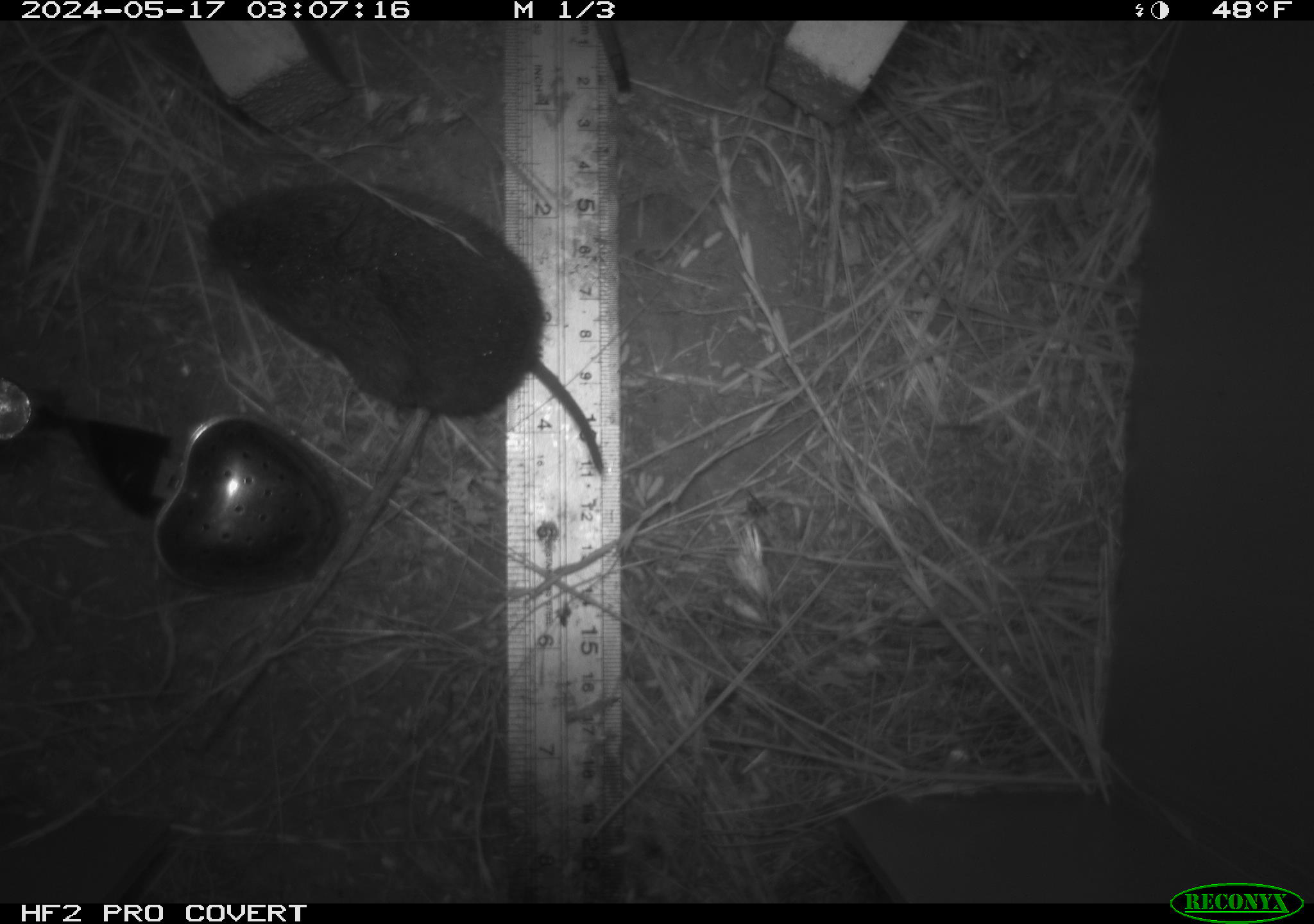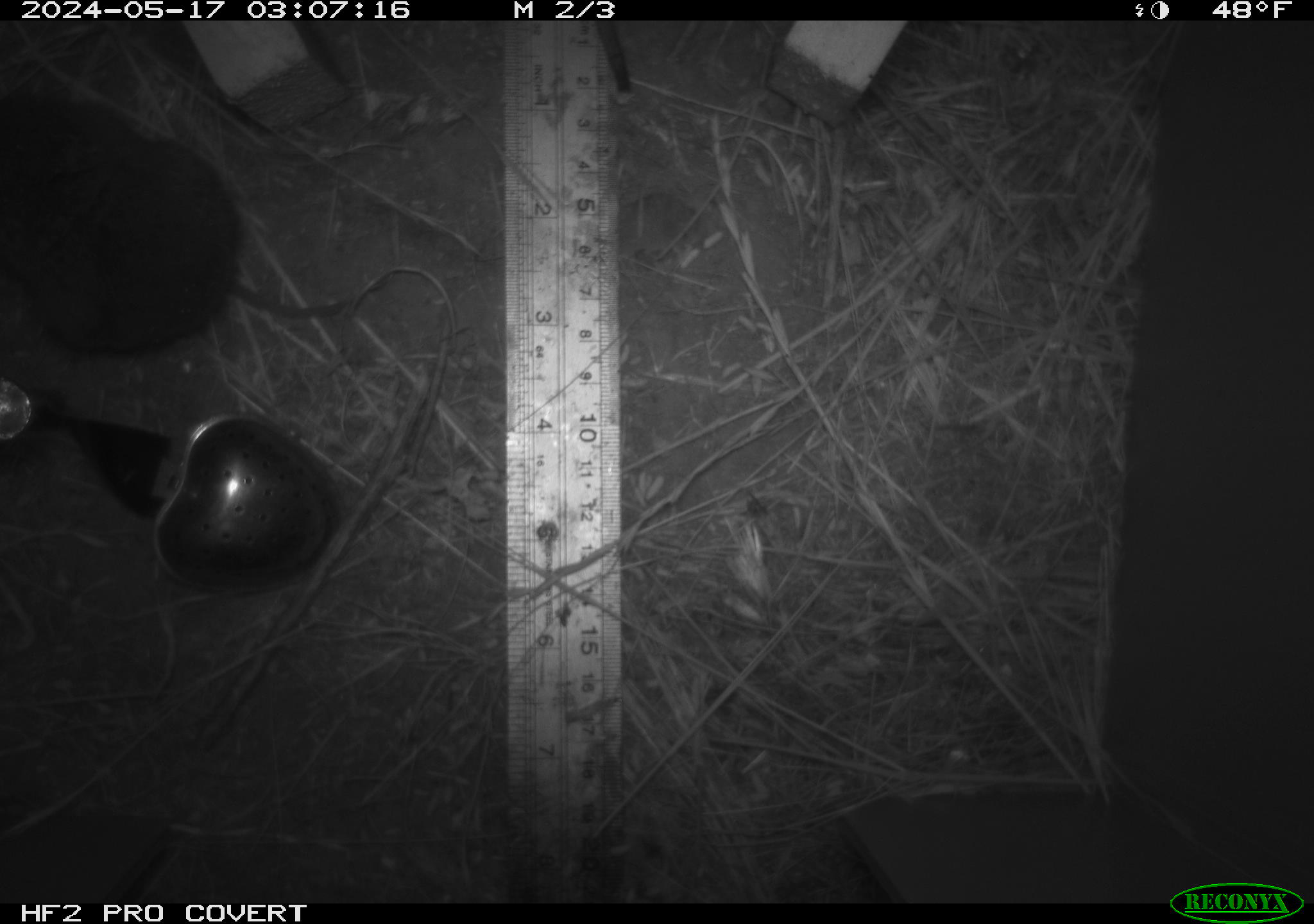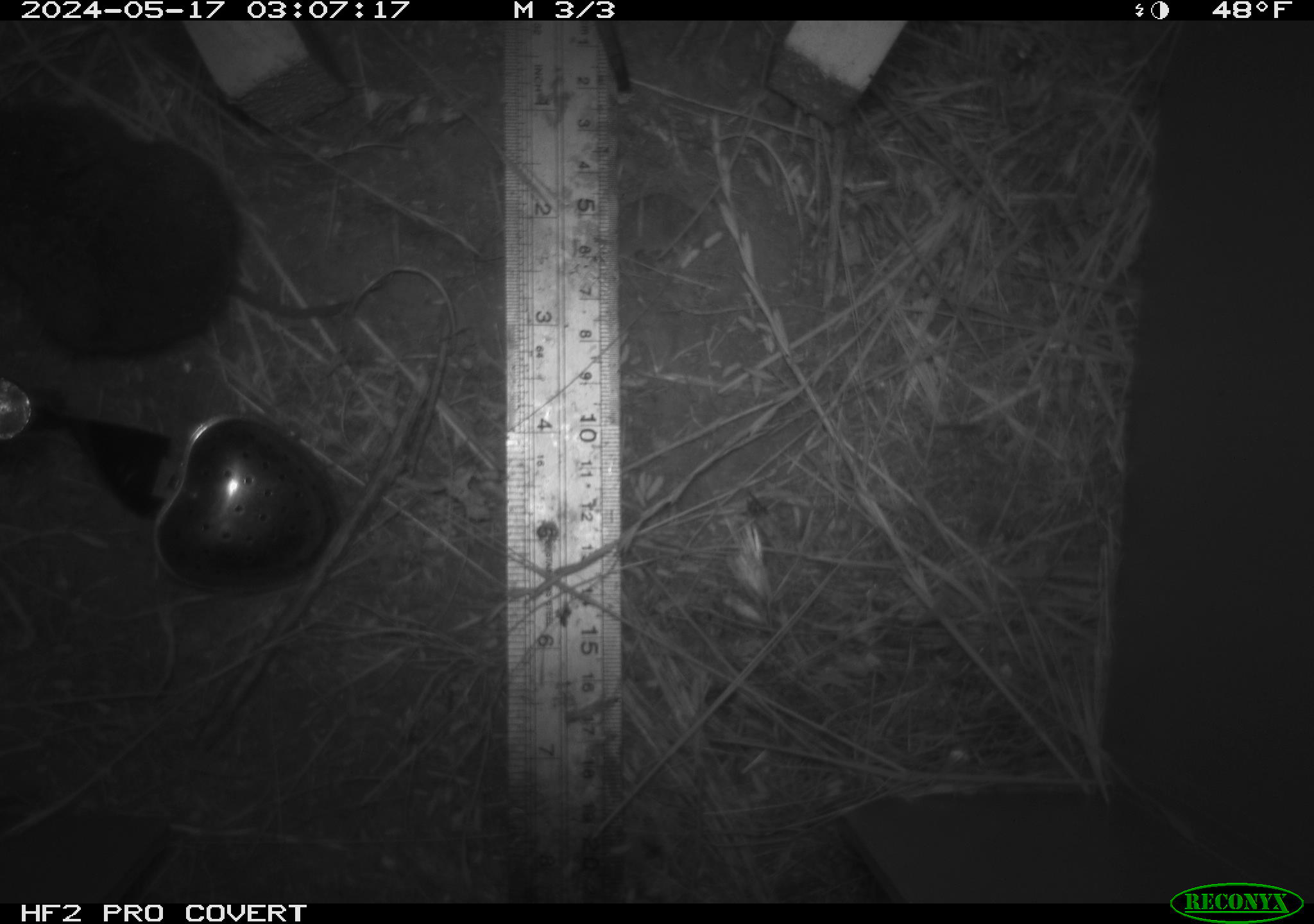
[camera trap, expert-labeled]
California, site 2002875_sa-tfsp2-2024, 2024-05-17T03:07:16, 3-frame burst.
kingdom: Animalia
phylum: Chordata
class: Mammalia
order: Rodentia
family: Cricetidae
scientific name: Arvicolinae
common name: voles, lemmings, and muskrats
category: arvicolinae subfamily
Arvicolinae subfamily (voles, lemmings, and muskrats) (Arvicolinae).